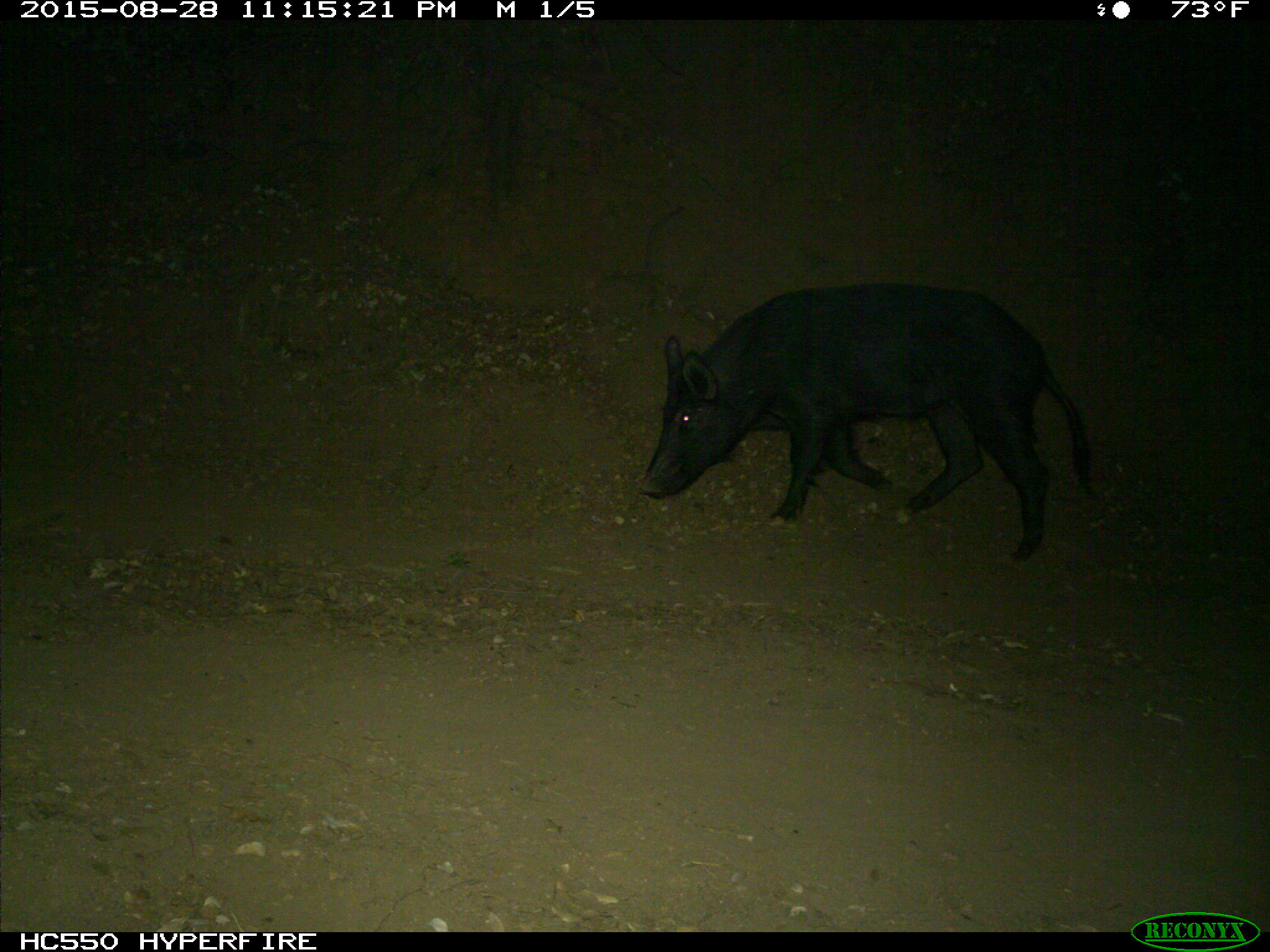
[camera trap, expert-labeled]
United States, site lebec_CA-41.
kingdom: Animalia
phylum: Chordata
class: Mammalia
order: Artiodactyla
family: Suidae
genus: Sus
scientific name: Sus scrofa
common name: wild boar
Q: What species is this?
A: Sus scrofa (wild boar).